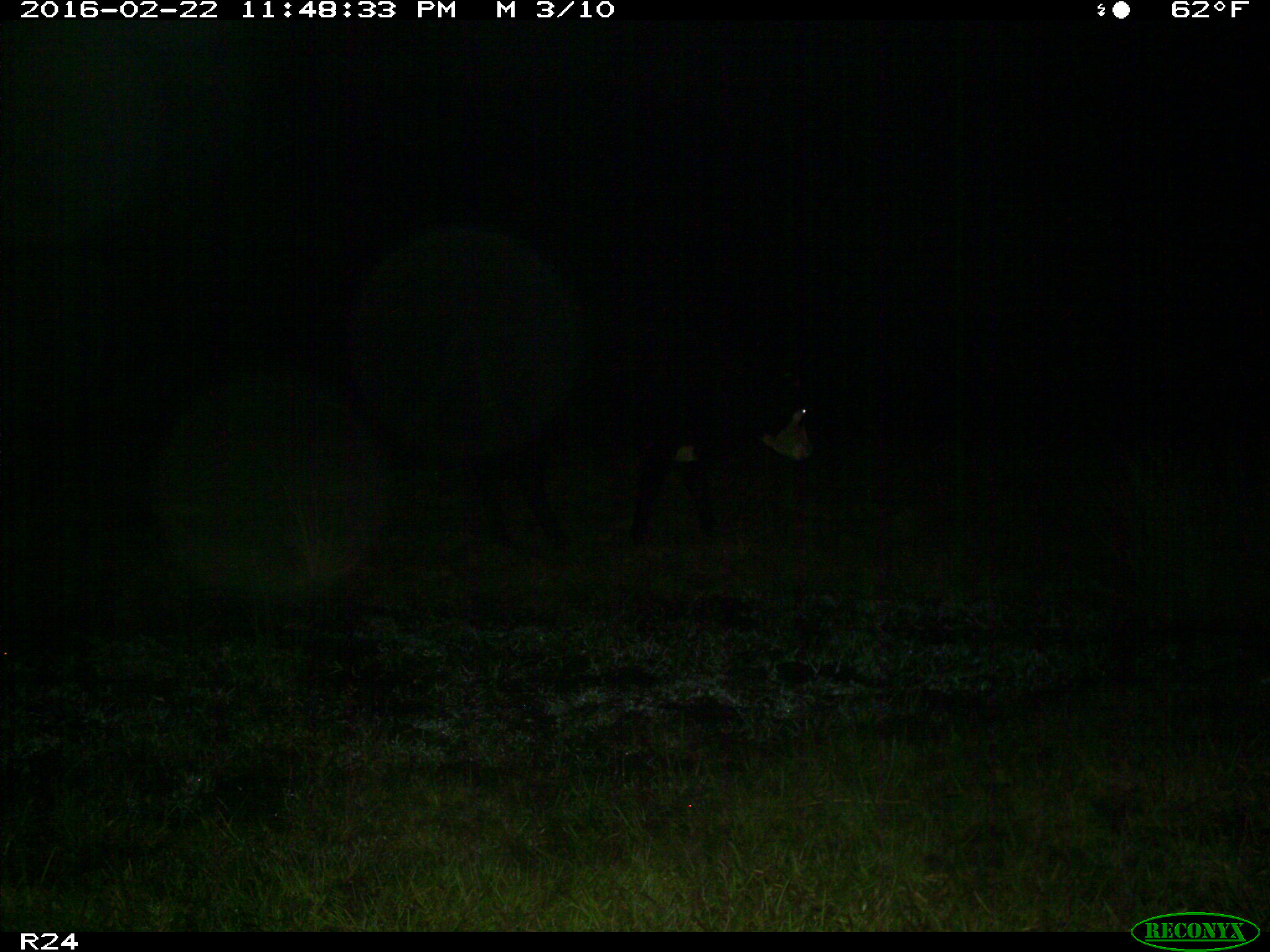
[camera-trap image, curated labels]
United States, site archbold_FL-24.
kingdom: Animalia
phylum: Chordata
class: Mammalia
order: Artiodactyla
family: Bovidae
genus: Bos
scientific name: Bos taurus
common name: domestic cow